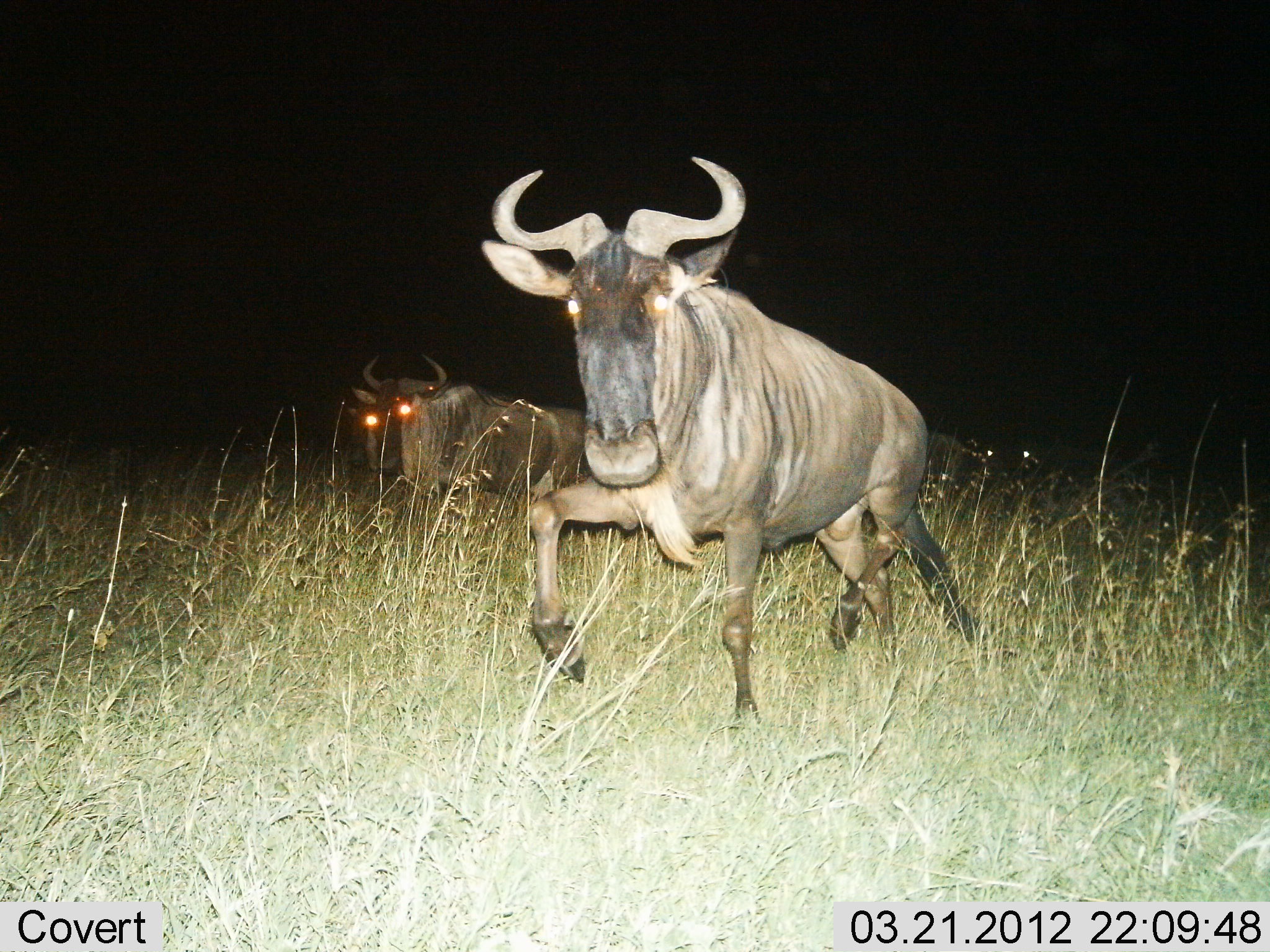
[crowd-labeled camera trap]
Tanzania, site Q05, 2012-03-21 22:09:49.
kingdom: Animalia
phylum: Chordata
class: Mammalia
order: Artiodactyla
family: Bovidae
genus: Connochaetes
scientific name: Connochaetes taurinus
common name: blue wildebeest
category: wildebeest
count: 3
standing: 11%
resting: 5%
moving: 95%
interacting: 5%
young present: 0%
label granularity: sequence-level